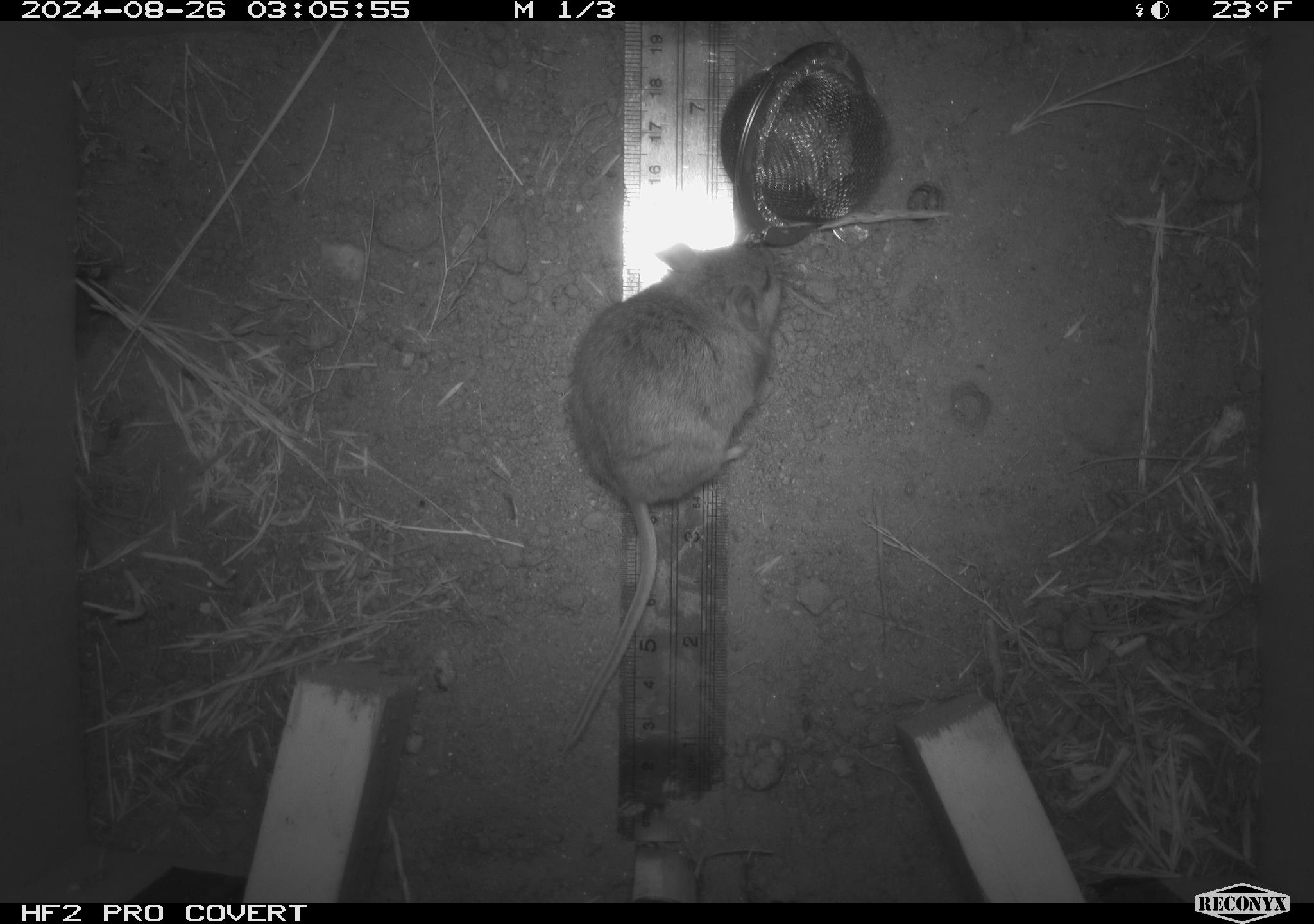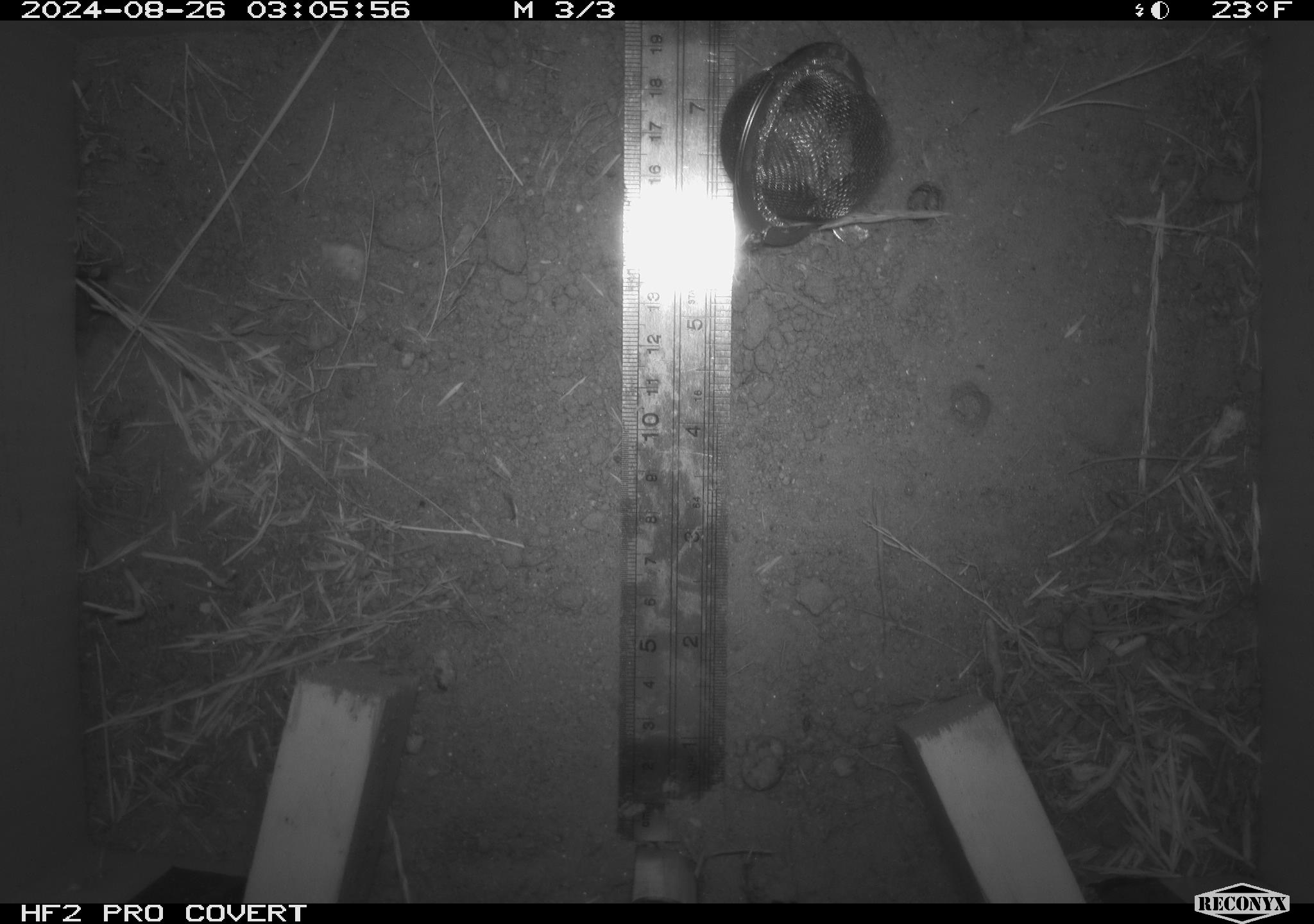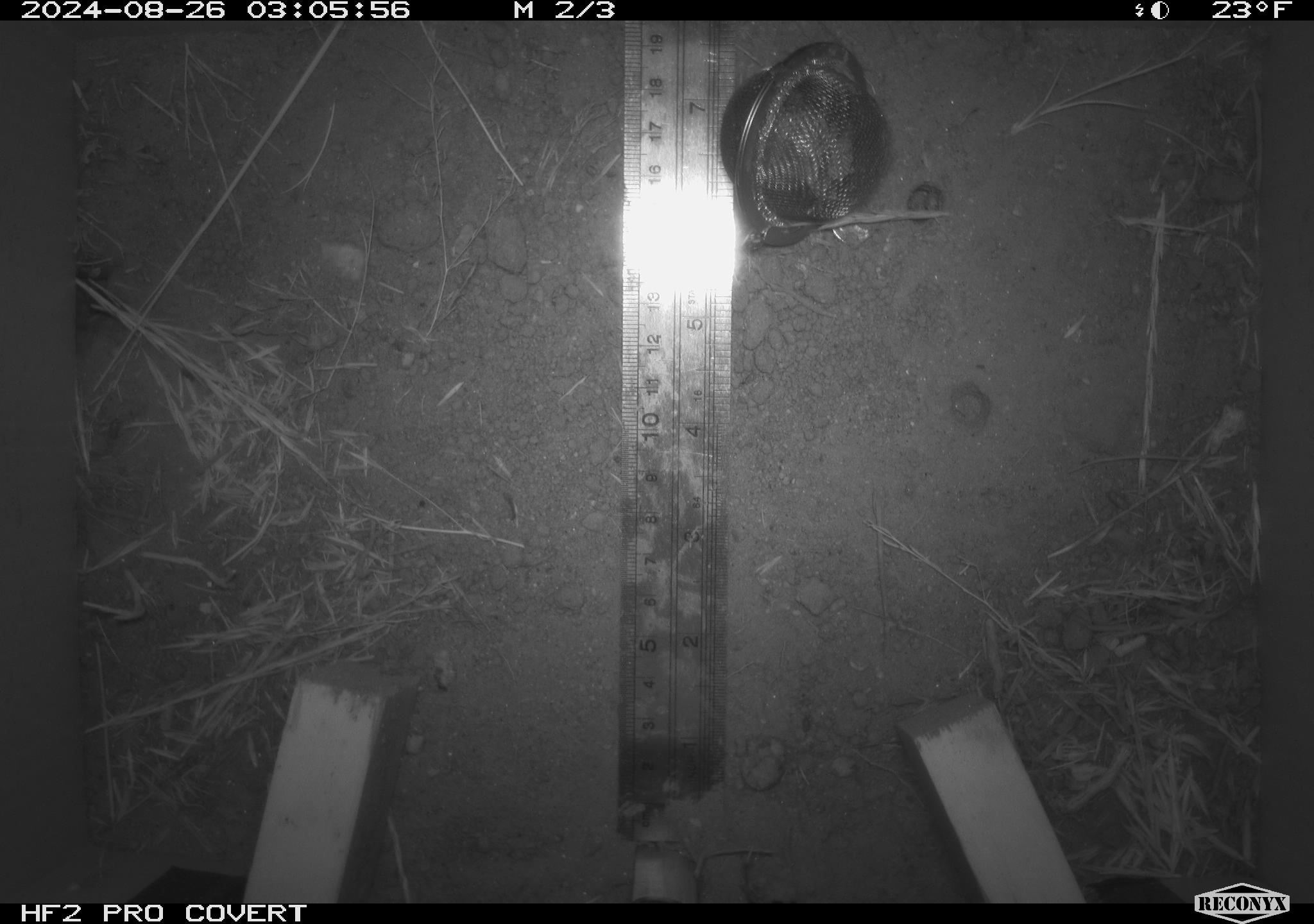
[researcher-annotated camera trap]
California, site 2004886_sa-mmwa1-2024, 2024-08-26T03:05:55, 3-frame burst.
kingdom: Animalia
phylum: Chordata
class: Mammalia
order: Rodentia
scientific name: Rodentia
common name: mouse species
Mouse species (Rodentia).